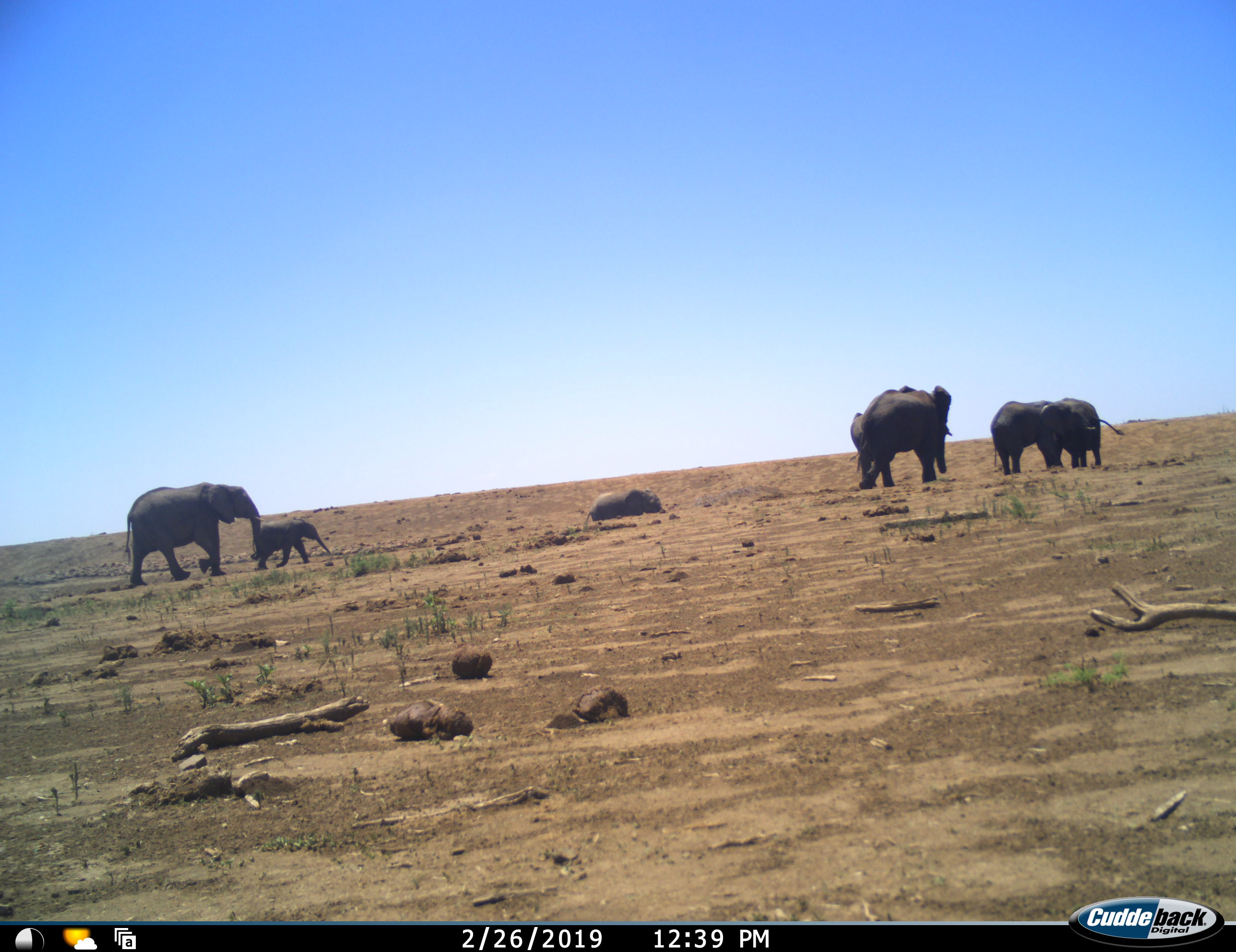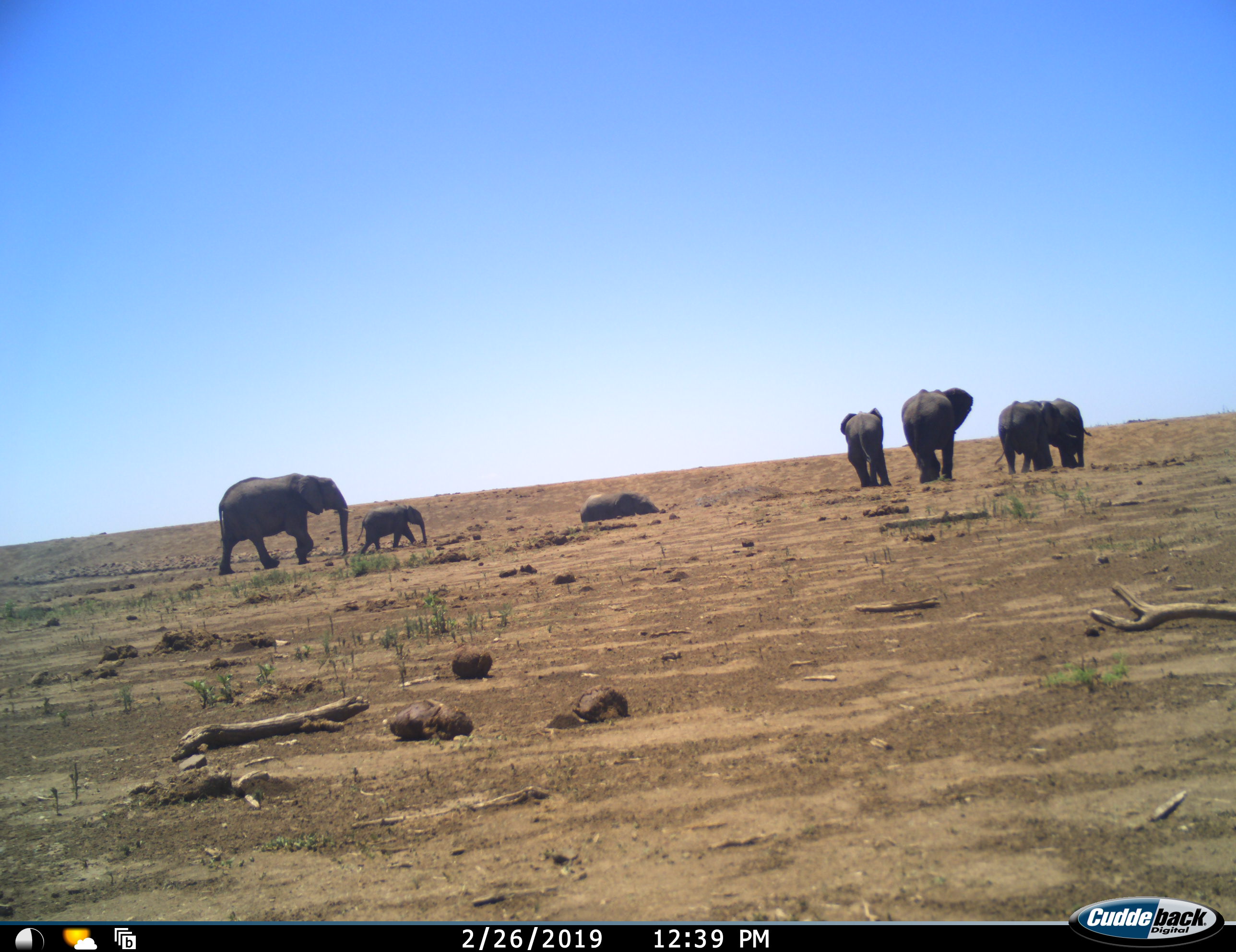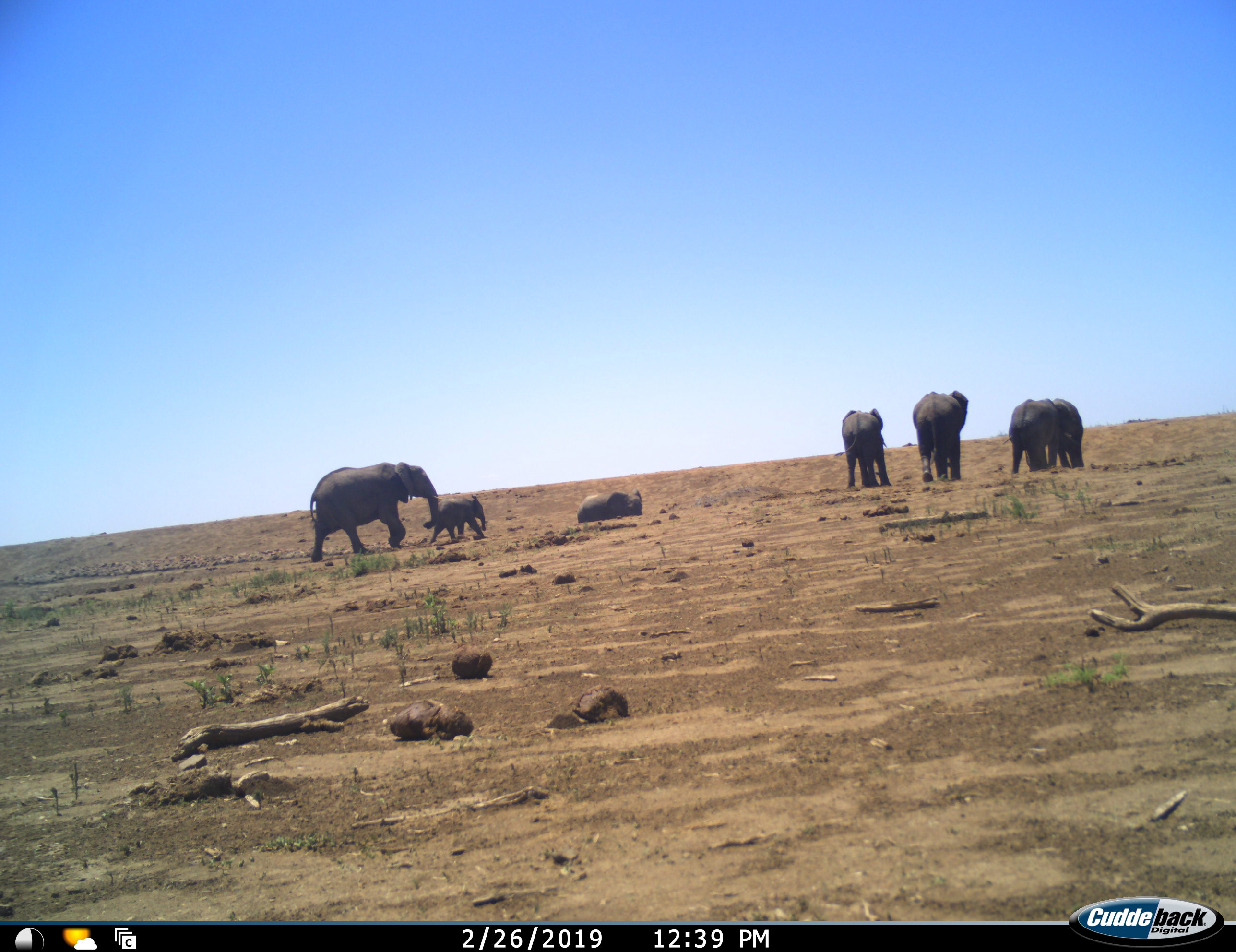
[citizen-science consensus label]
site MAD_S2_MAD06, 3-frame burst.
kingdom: Animalia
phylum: Chordata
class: Mammalia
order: Proboscidea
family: Elephantidae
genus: Loxodonta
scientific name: Loxodonta africana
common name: african bush elephant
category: elephant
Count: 7.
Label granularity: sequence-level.